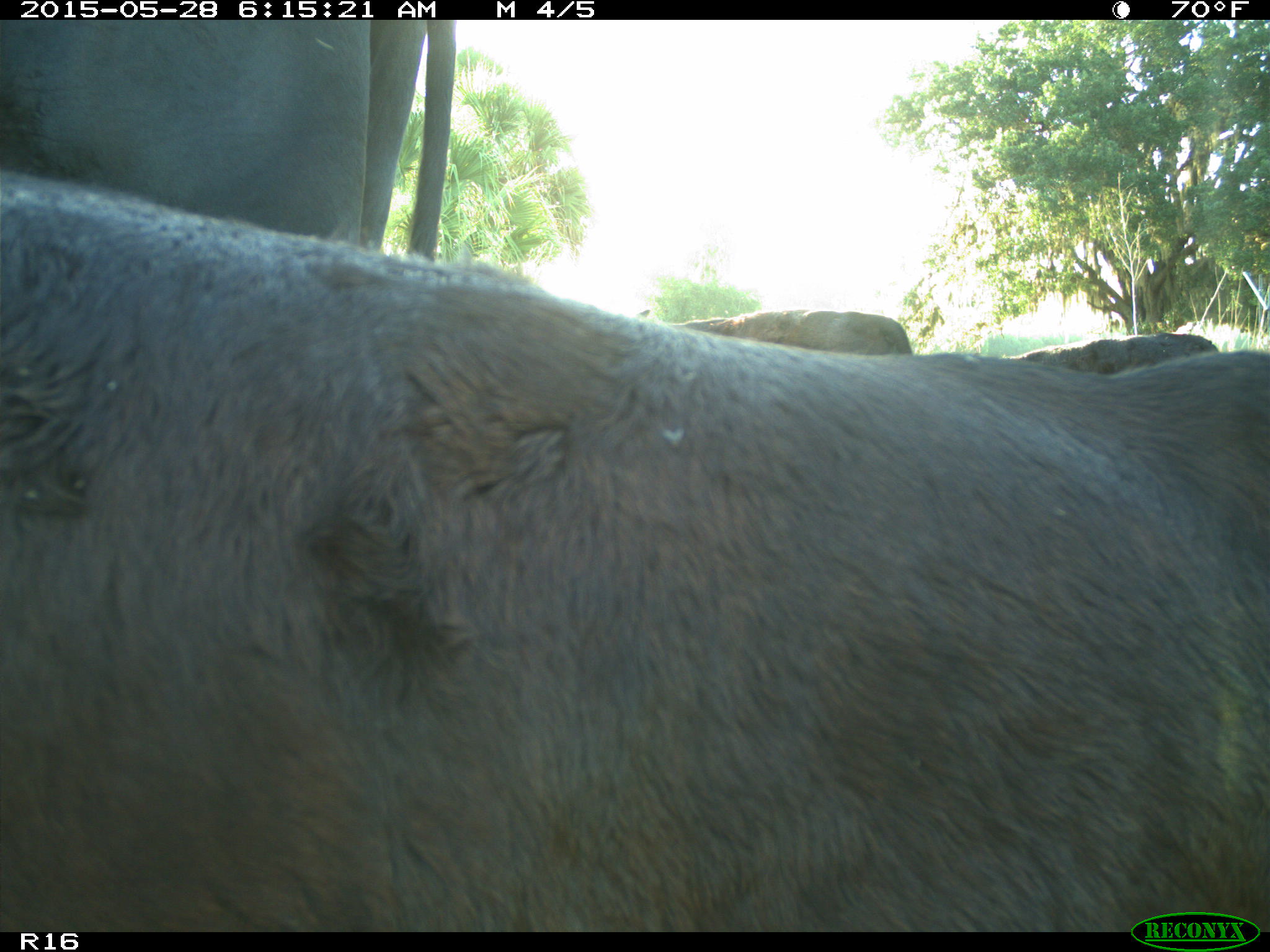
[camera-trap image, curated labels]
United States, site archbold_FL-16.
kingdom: Animalia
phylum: Chordata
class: Mammalia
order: Artiodactyla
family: Bovidae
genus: Bos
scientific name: Bos taurus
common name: domestic cow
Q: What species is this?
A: Bos taurus (domestic cow).